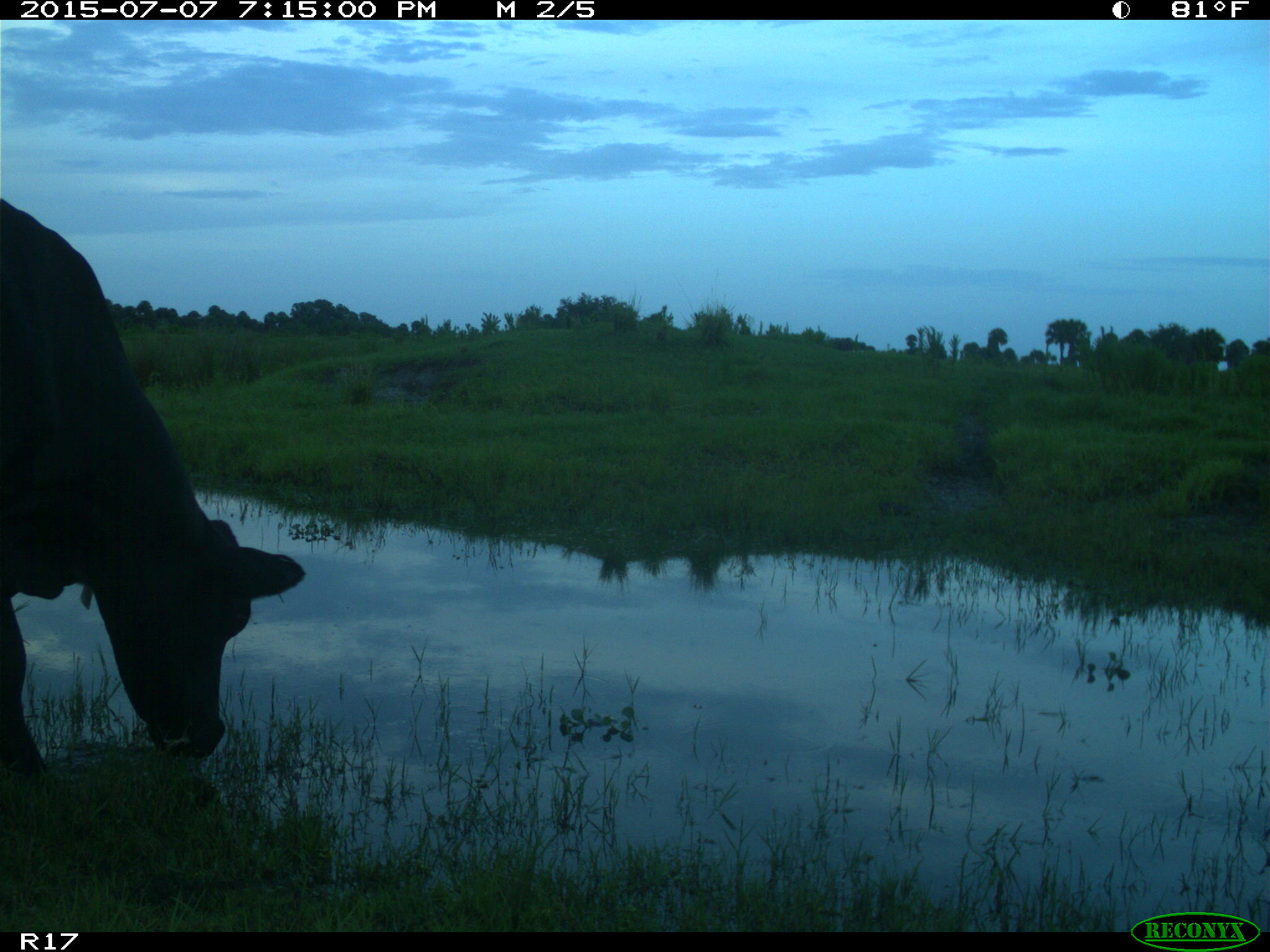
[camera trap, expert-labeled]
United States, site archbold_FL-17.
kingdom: Animalia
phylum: Chordata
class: Mammalia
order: Artiodactyla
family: Bovidae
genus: Bos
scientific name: Bos taurus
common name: domestic cow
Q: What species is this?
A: Bos taurus (domestic cow).